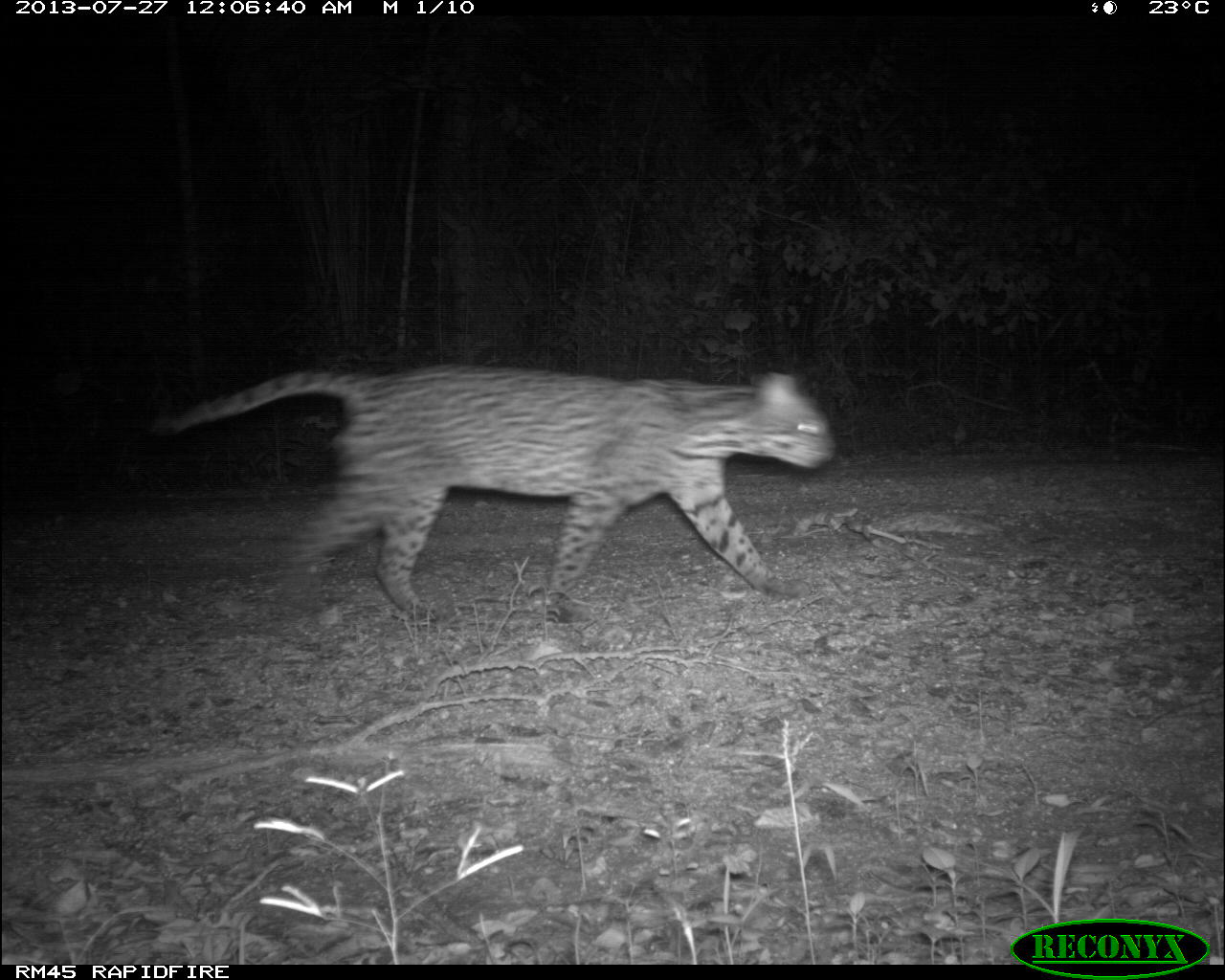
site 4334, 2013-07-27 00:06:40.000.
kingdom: Animalia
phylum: Chordata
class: Mammalia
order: Carnivora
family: Felidae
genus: Leopardus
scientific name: Leopardus pardalis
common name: ocelot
Leopardus pardalis (ocelot), count 1, sex male.